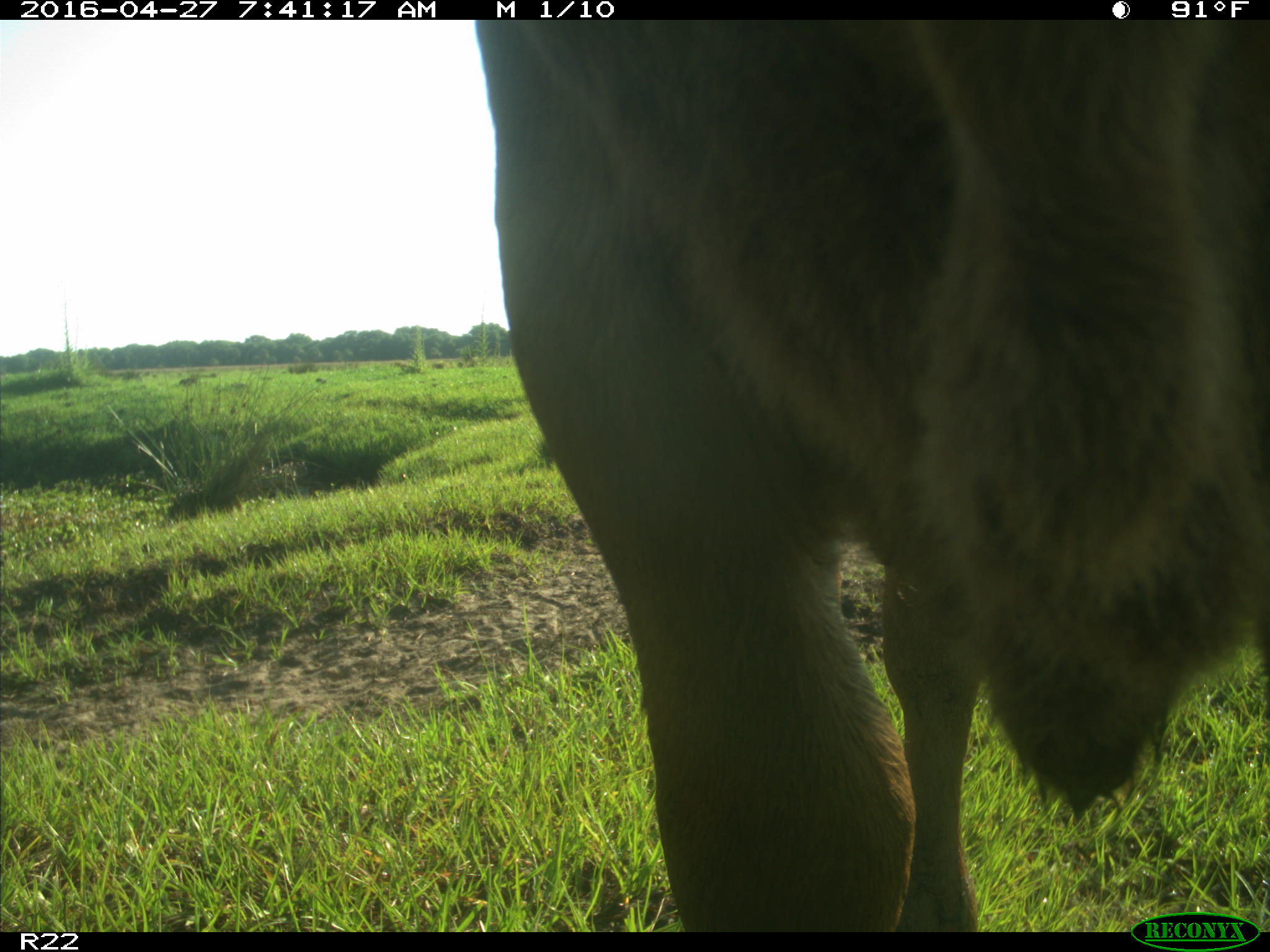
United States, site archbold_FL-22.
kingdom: Animalia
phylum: Chordata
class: Mammalia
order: Artiodactyla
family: Bovidae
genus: Bos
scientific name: Bos taurus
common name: domestic cow